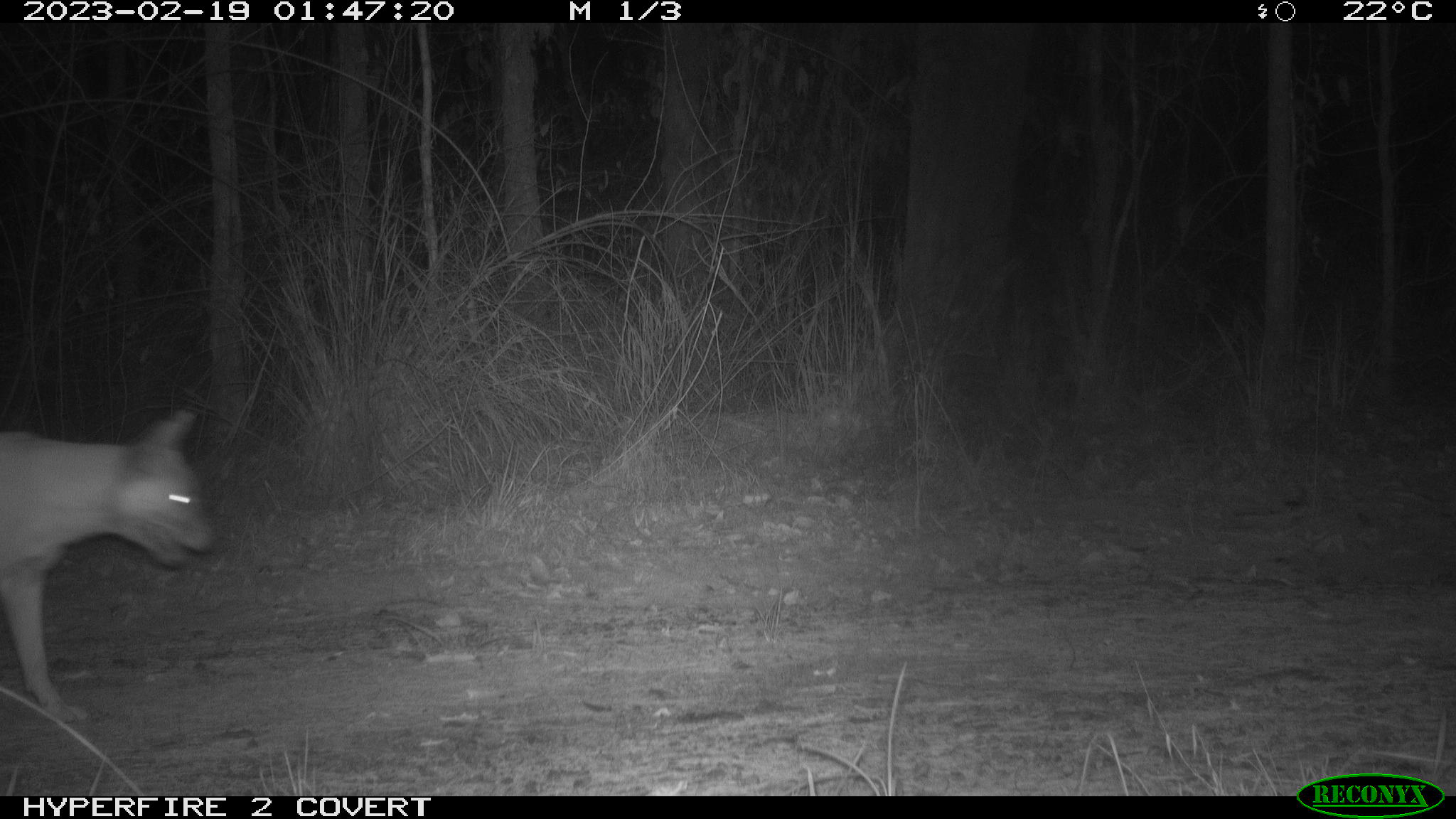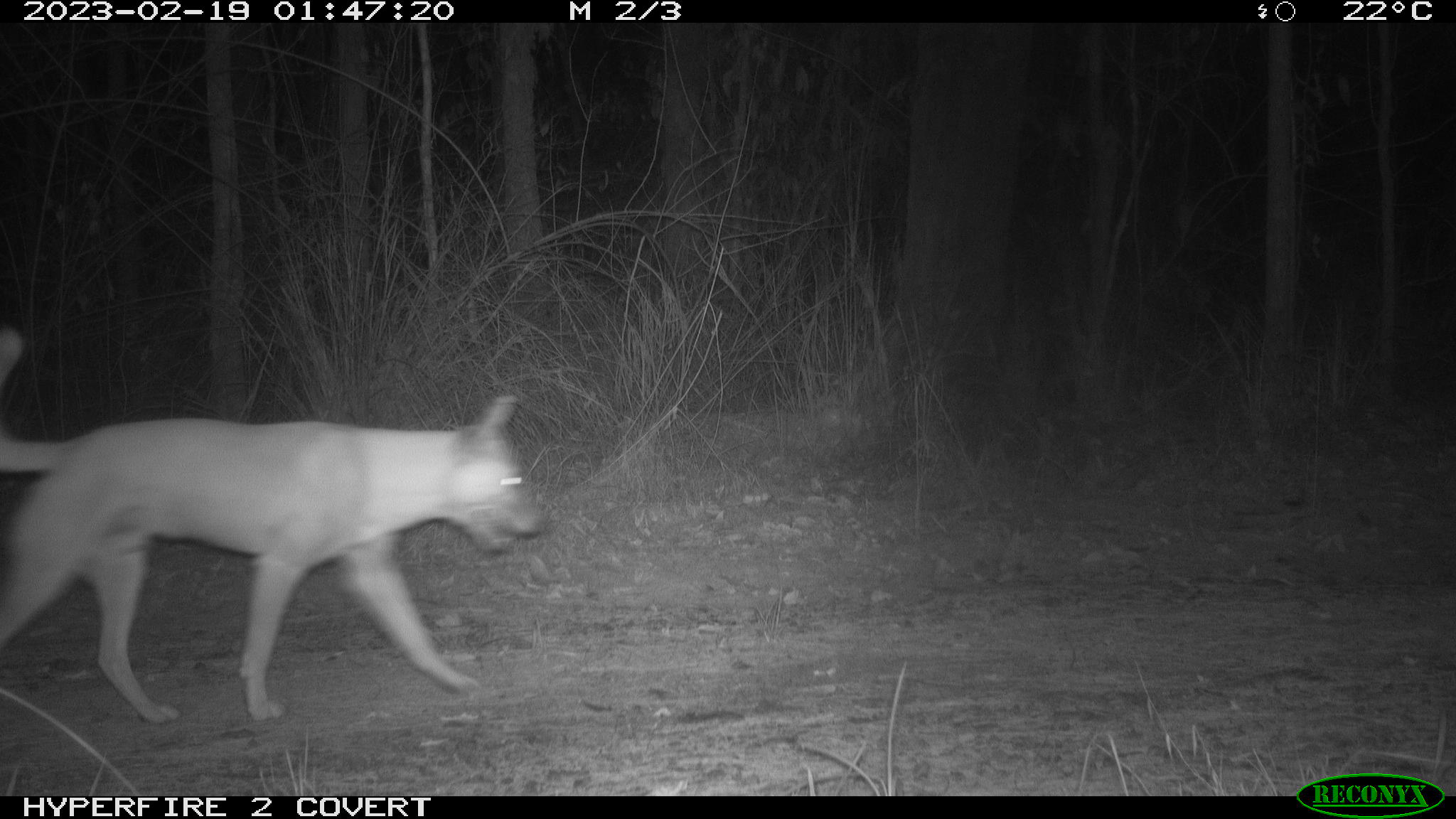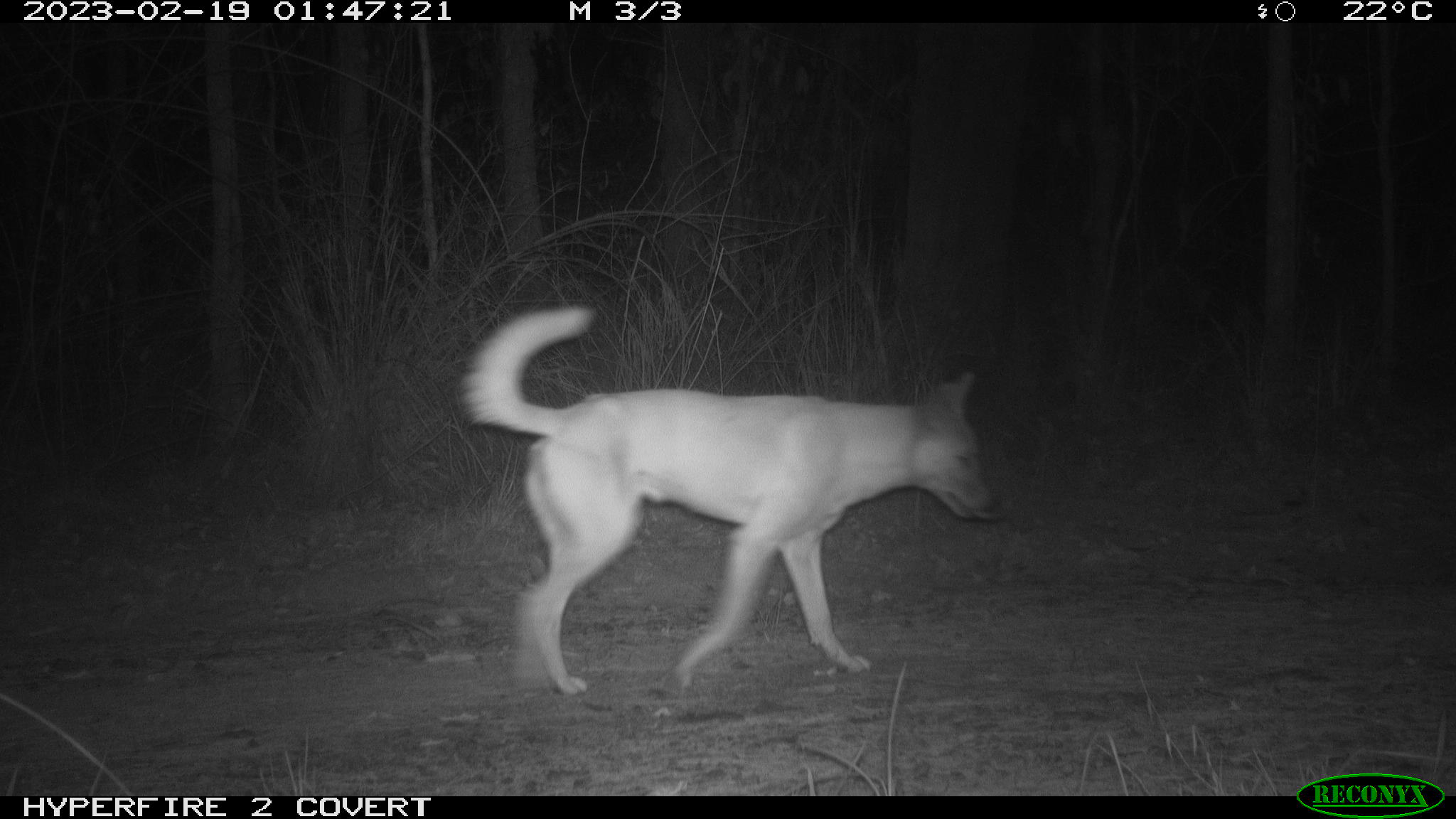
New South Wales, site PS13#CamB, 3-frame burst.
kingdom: Animalia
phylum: Chordata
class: Mammalia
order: Carnivora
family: Canidae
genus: Canis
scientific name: Canis familiaris dingo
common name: dingo